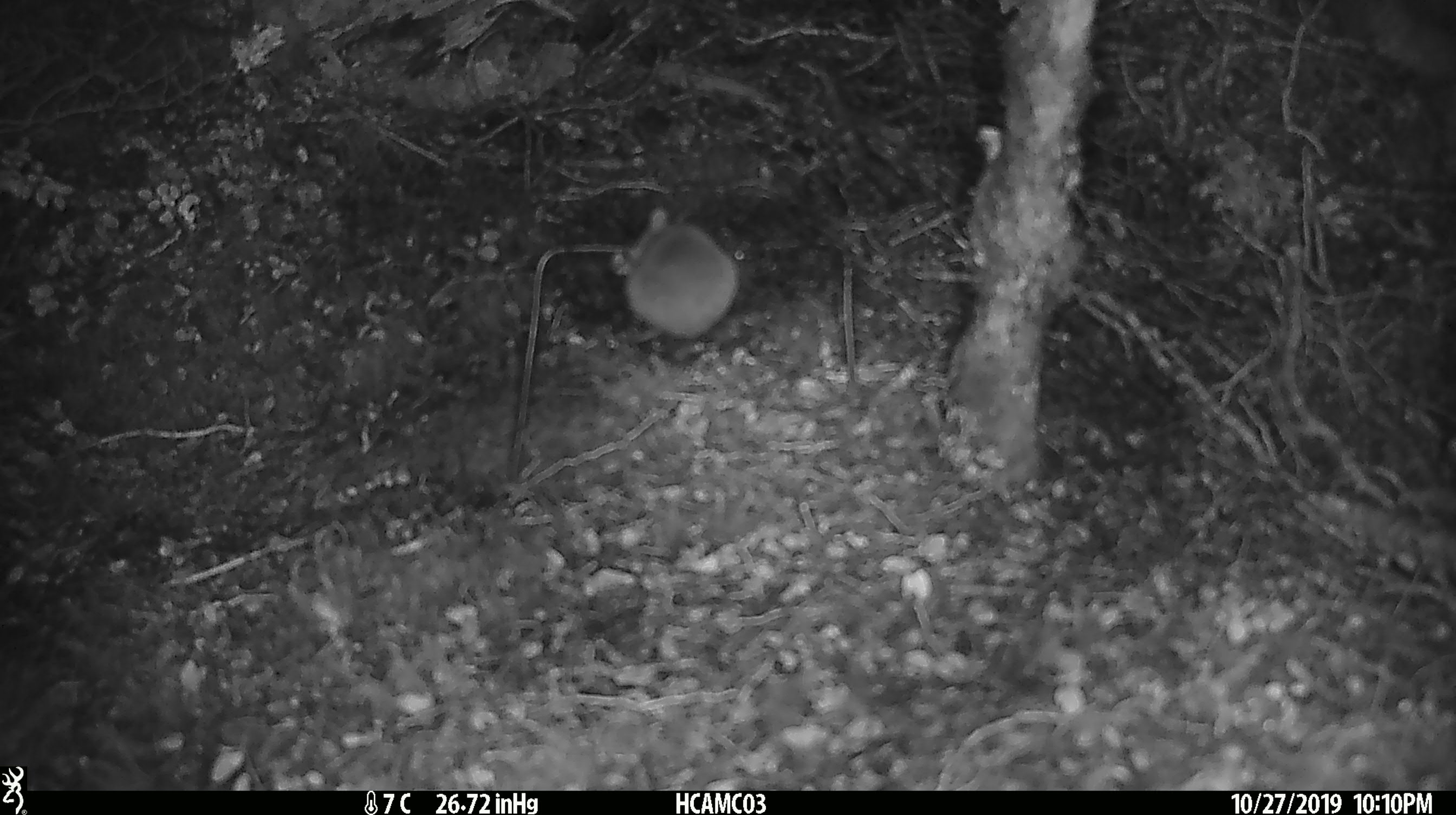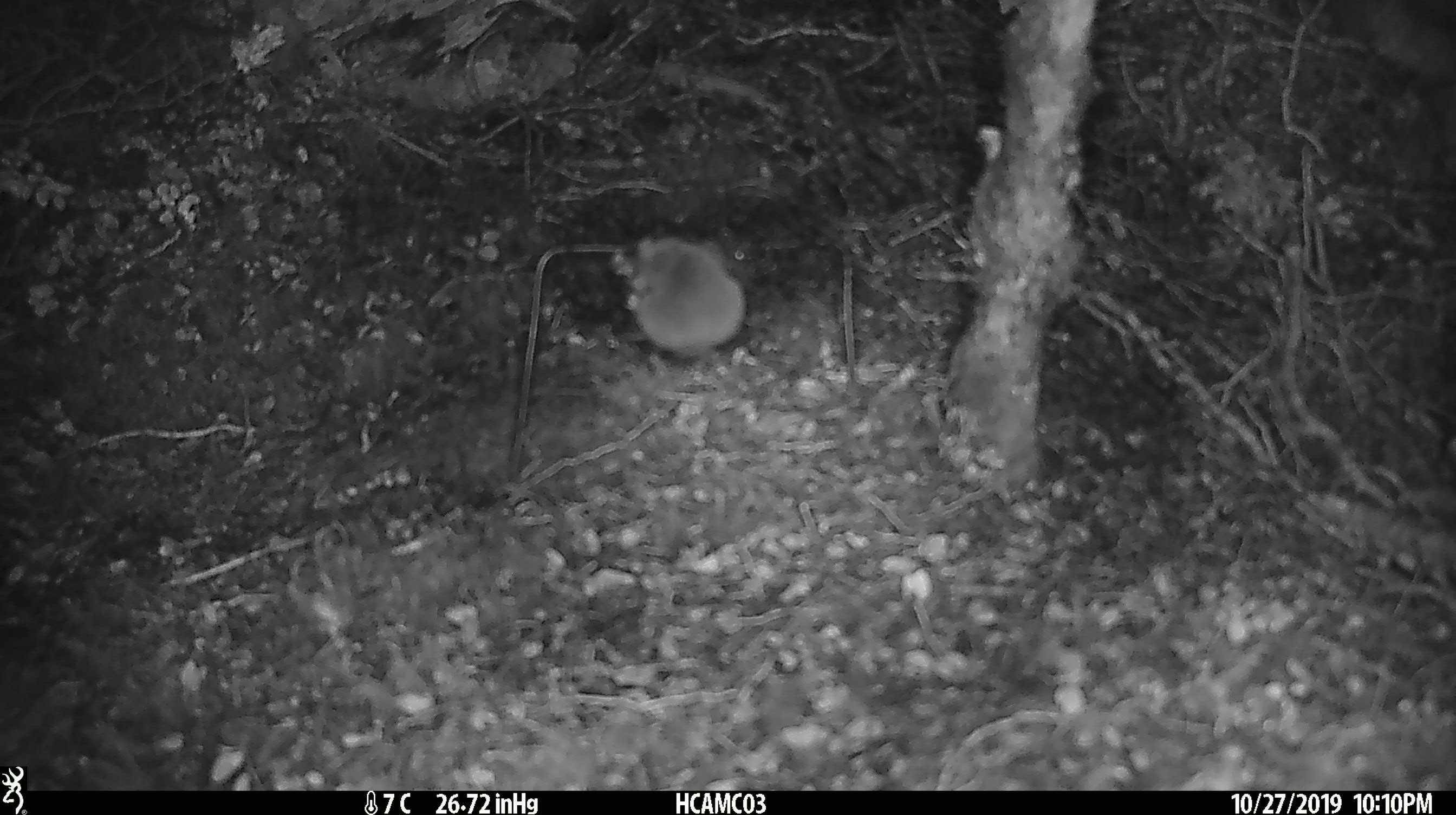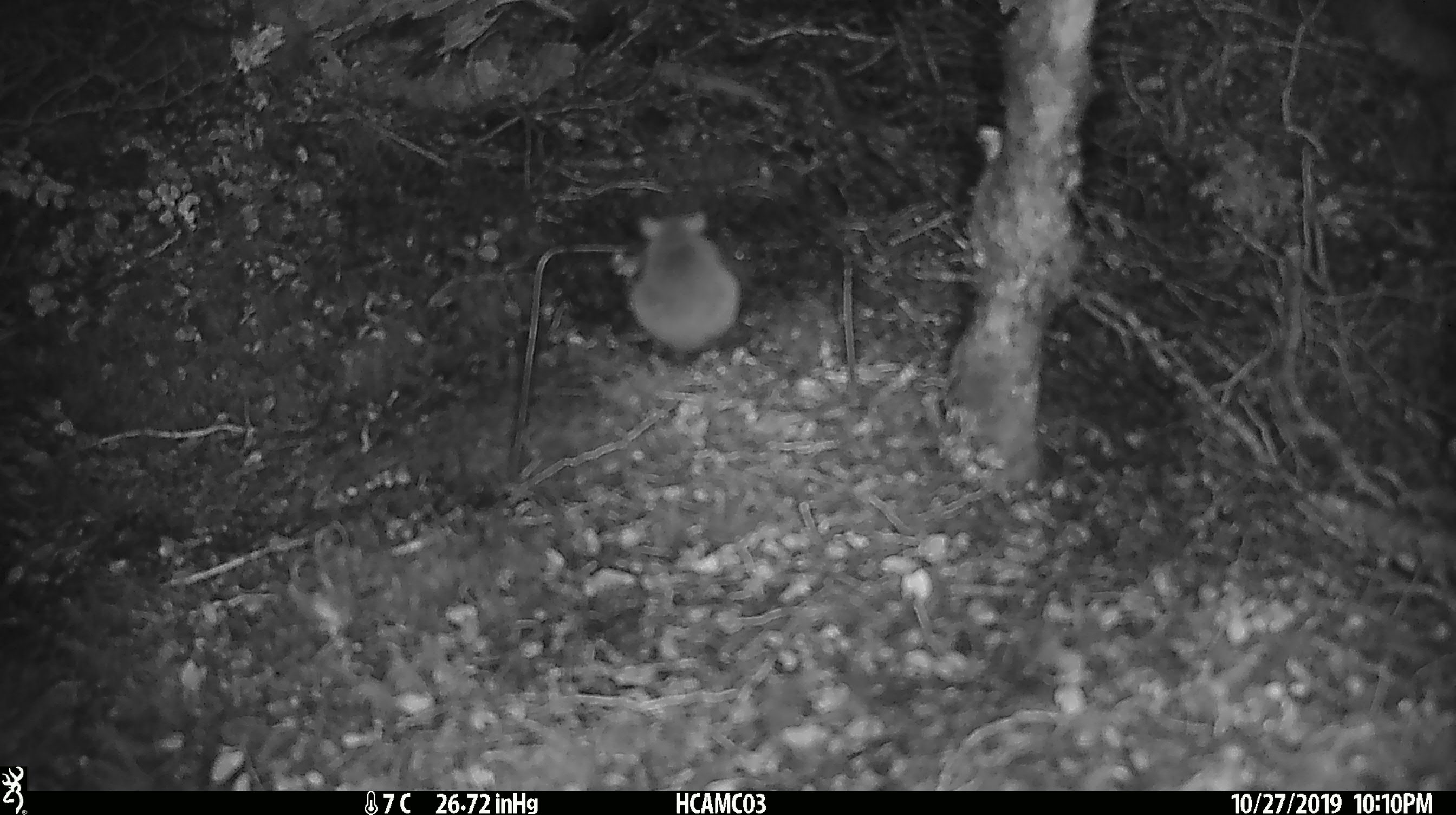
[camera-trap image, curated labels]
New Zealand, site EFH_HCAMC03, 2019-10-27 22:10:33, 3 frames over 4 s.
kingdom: Animalia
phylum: Chordata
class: Mammalia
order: Rodentia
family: Muridae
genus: Mus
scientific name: Mus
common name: mouse